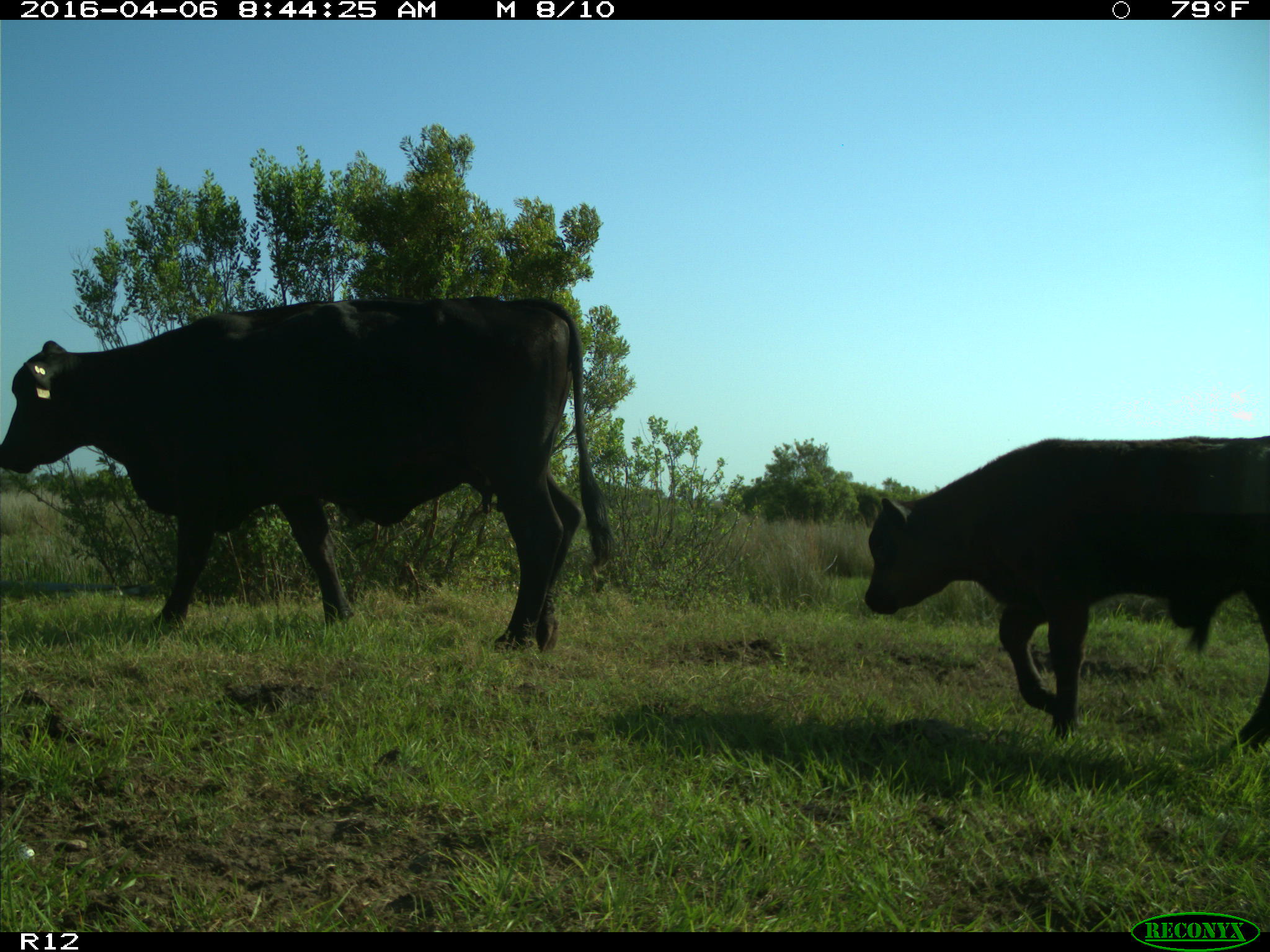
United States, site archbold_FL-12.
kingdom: Animalia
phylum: Chordata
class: Mammalia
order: Artiodactyla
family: Bovidae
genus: Bos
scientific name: Bos taurus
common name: domestic cow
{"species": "Bos taurus (domestic cow)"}